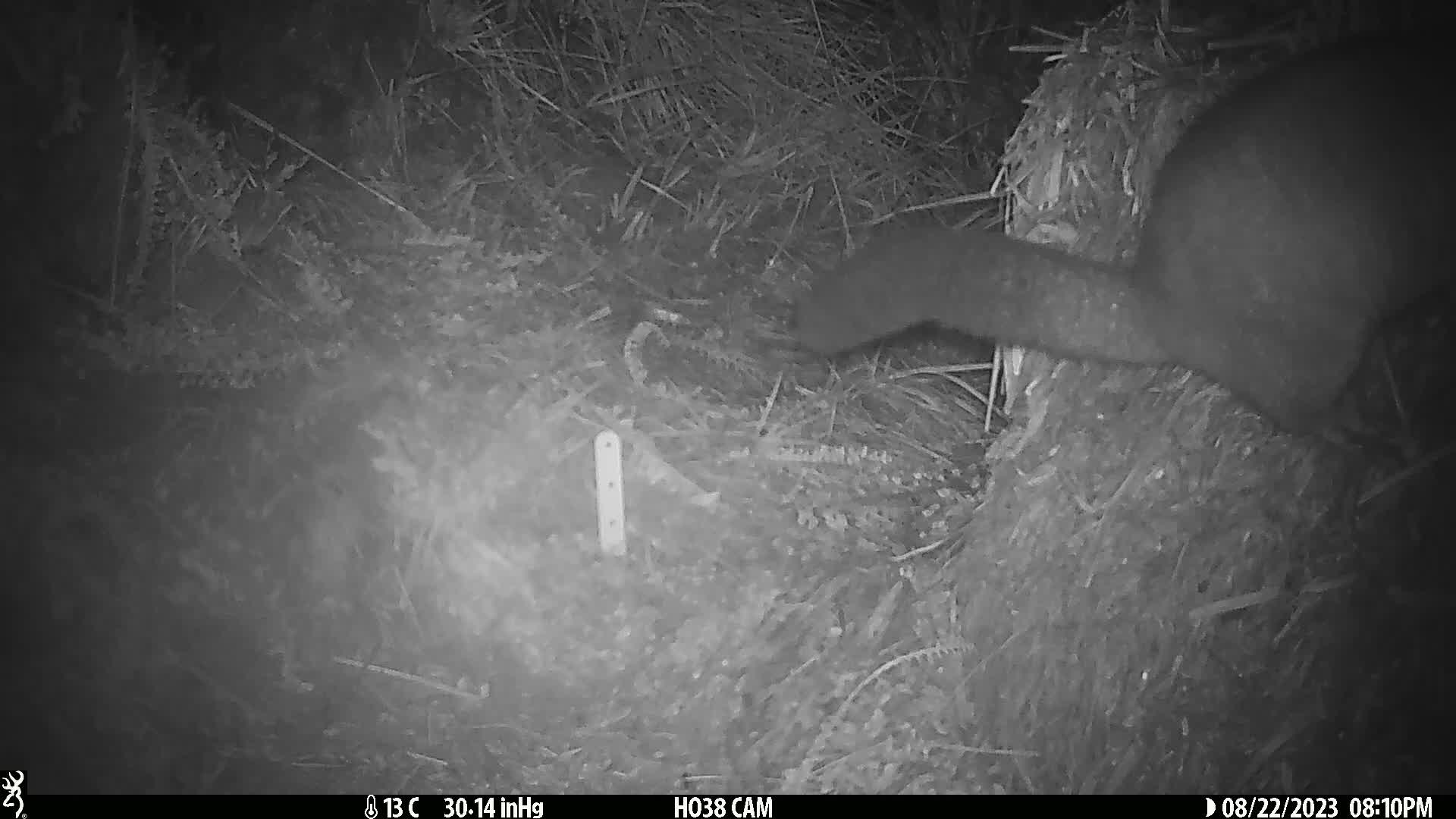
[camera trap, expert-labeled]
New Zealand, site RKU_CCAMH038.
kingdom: Animalia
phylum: Chordata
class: Mammalia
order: Diprotodontia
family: Phalangeridae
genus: Trichosurus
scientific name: Trichosurus vulpecula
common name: common brushtail possum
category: possum